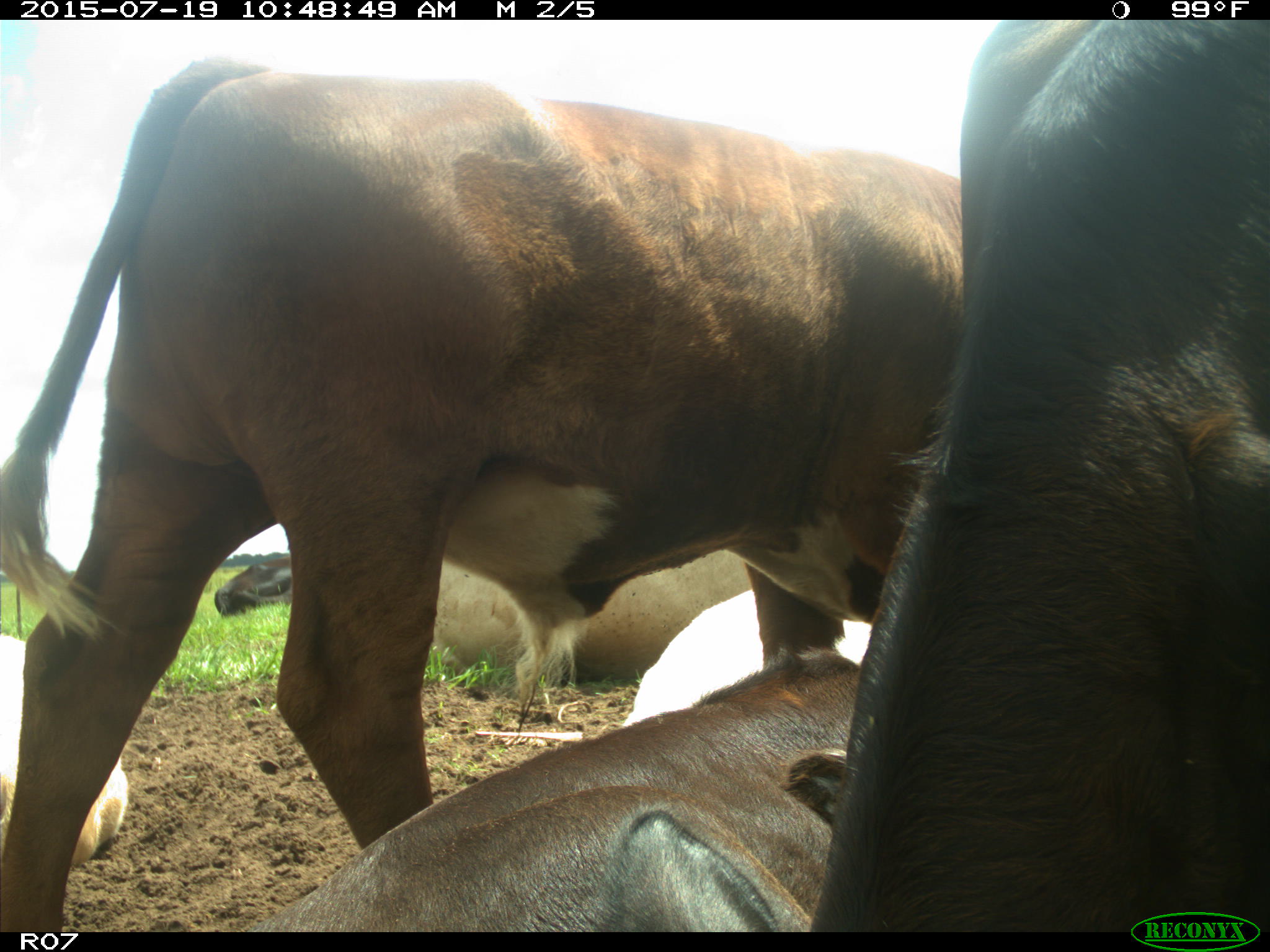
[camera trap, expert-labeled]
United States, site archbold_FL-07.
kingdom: Animalia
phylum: Chordata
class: Mammalia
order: Artiodactyla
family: Bovidae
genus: Bos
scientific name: Bos taurus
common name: domestic cow